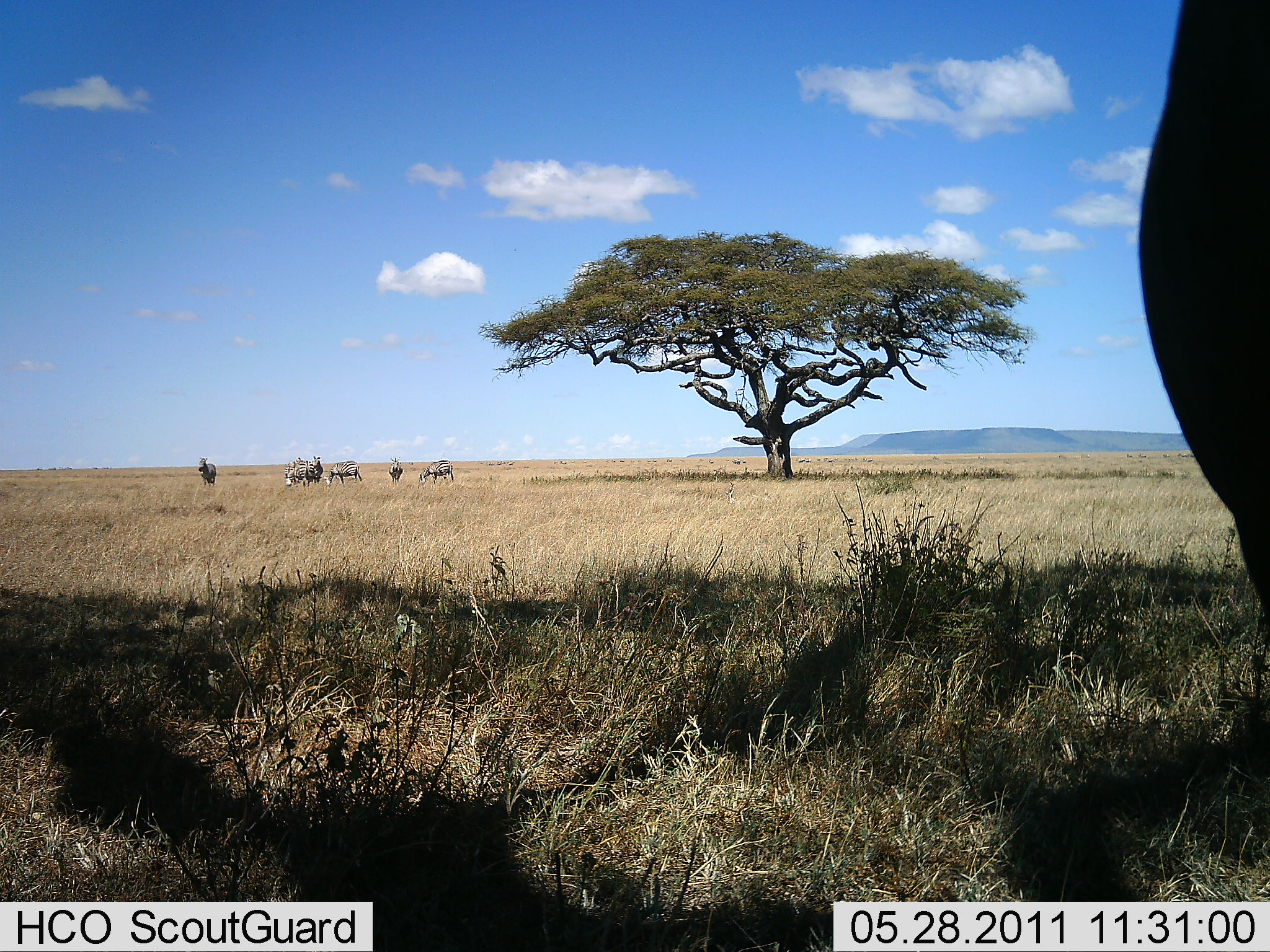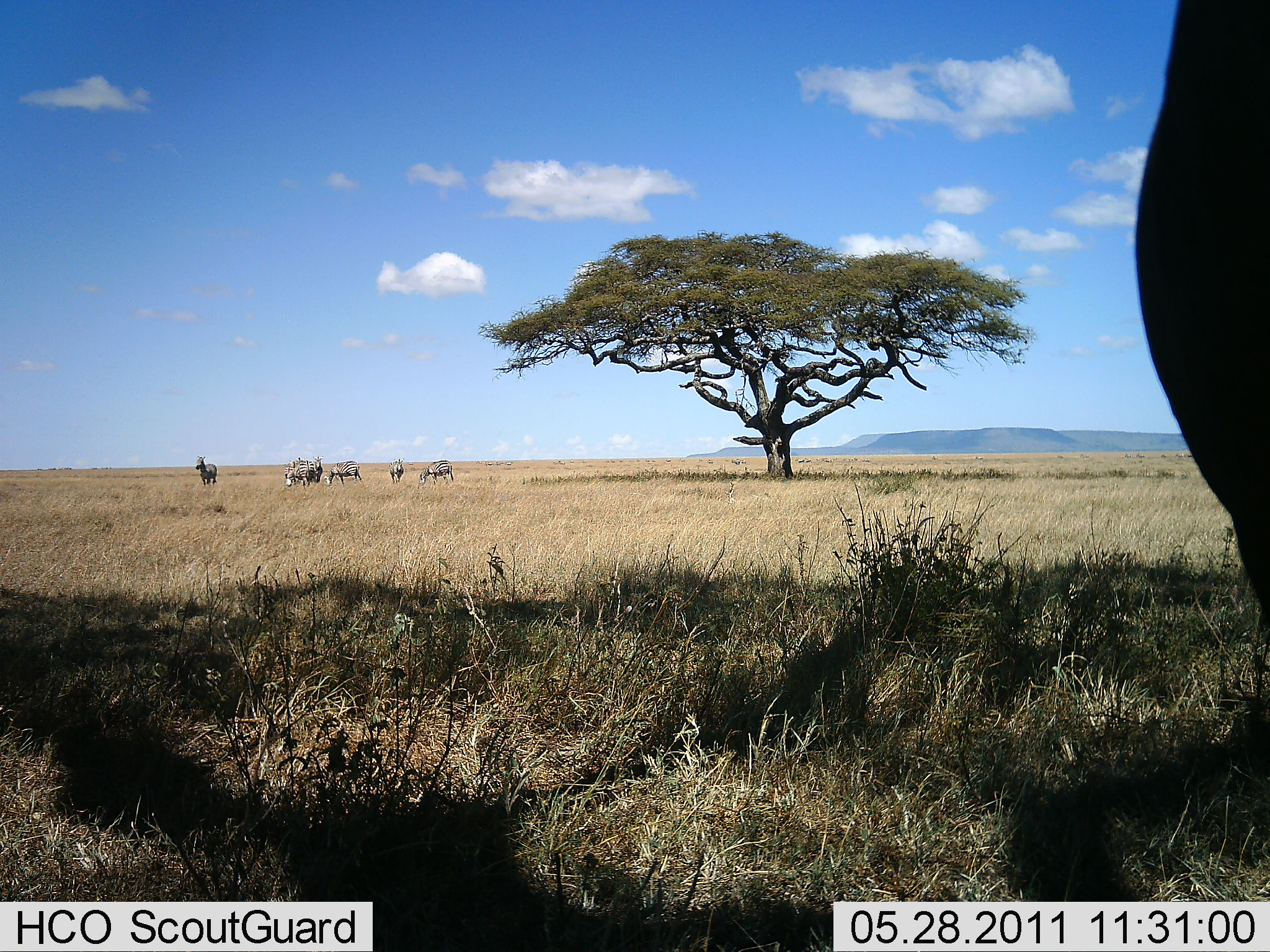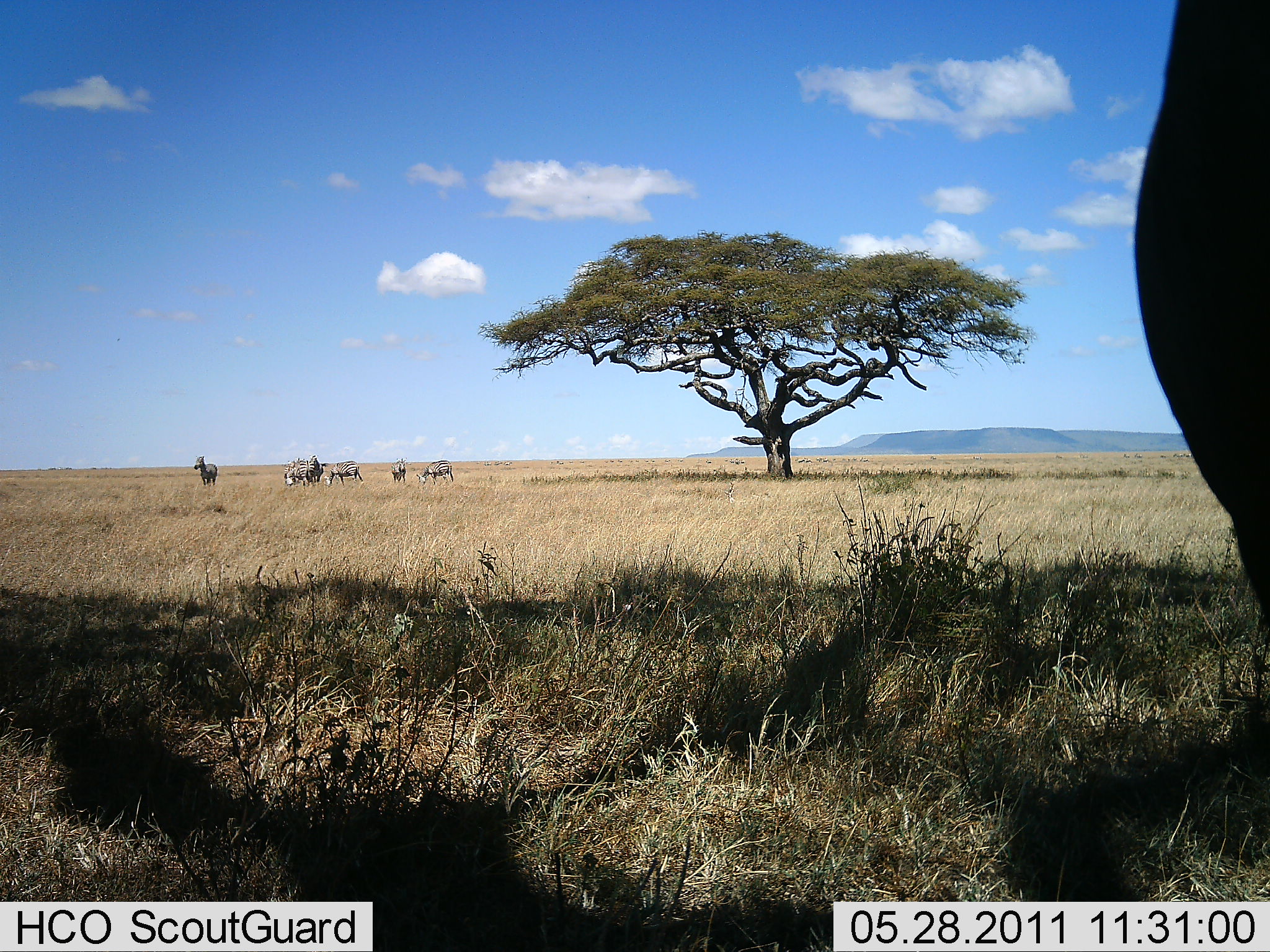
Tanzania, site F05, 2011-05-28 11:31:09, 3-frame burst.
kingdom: Animalia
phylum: Chordata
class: Mammalia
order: Perissodactyla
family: Equidae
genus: Equus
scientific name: Equus quagga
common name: plains zebra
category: zebra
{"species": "zebra (plains zebra) (Equus quagga)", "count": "7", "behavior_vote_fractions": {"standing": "70%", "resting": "0%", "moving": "20%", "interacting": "0%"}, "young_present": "0%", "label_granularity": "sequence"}